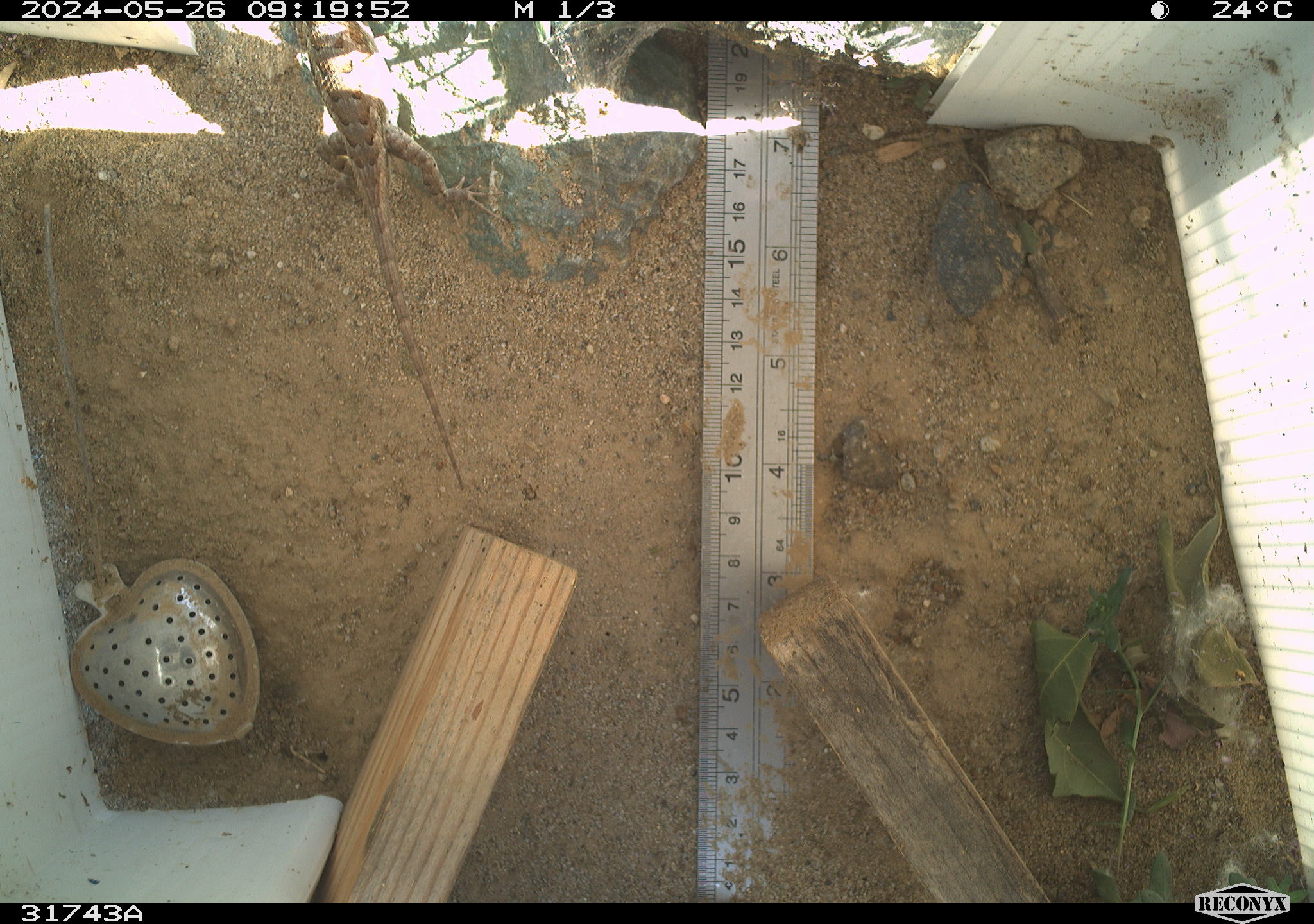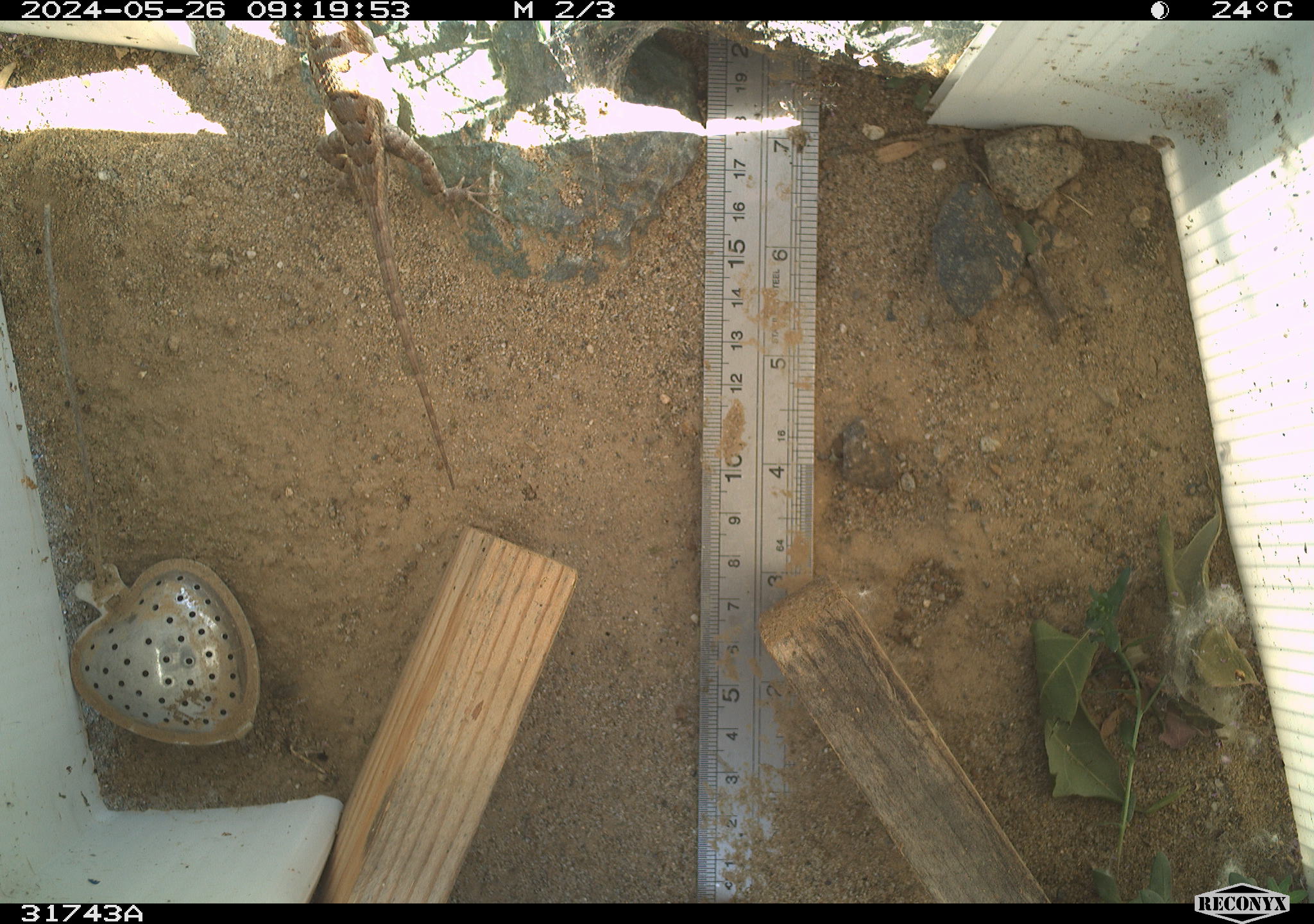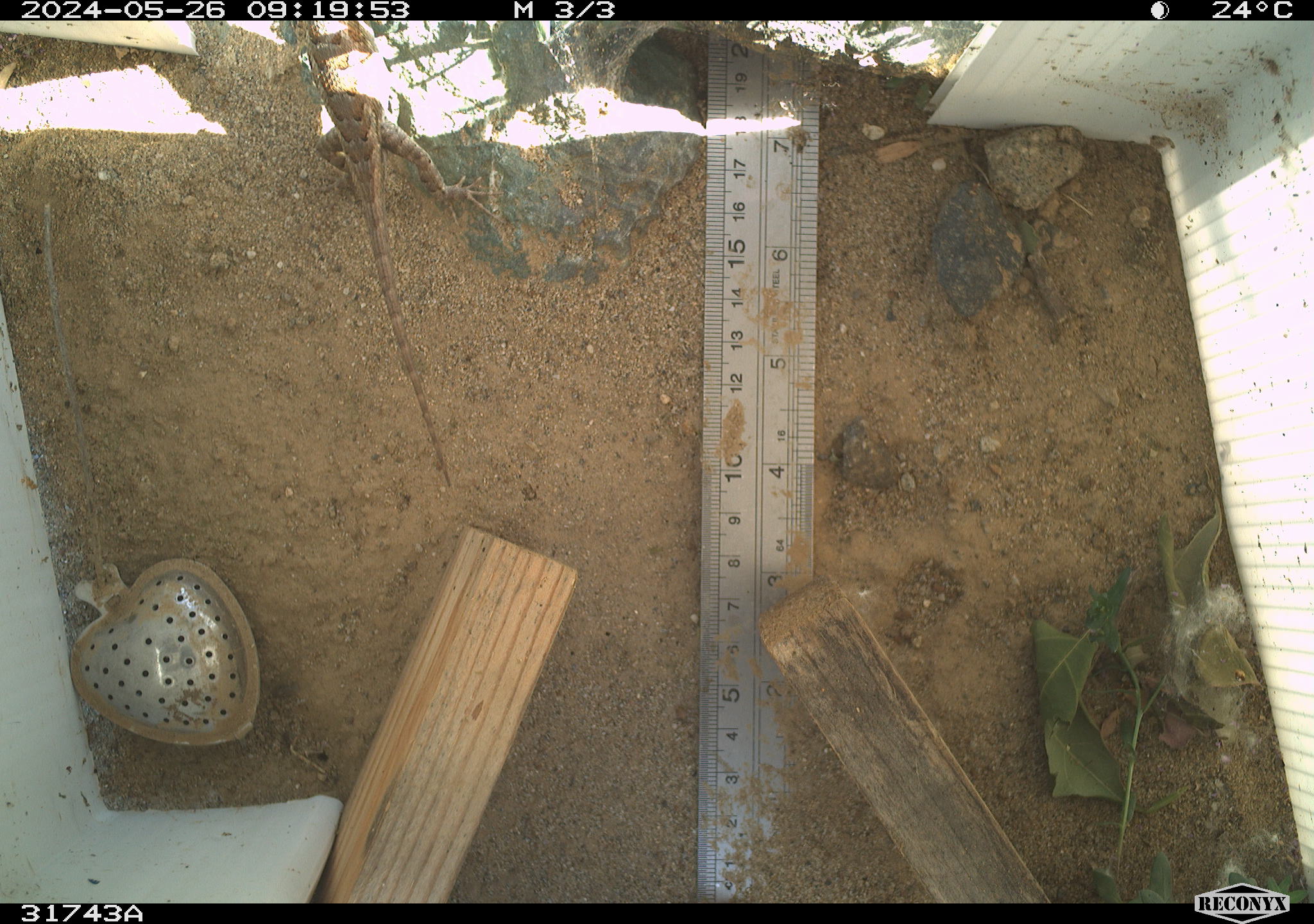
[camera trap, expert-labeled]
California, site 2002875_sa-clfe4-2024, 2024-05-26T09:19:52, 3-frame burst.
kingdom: Animalia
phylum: Chordata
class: Reptilia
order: Squamata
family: Phrynosomatidae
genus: Sceloporus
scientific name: Sceloporus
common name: spiny lizards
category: sceloporus species